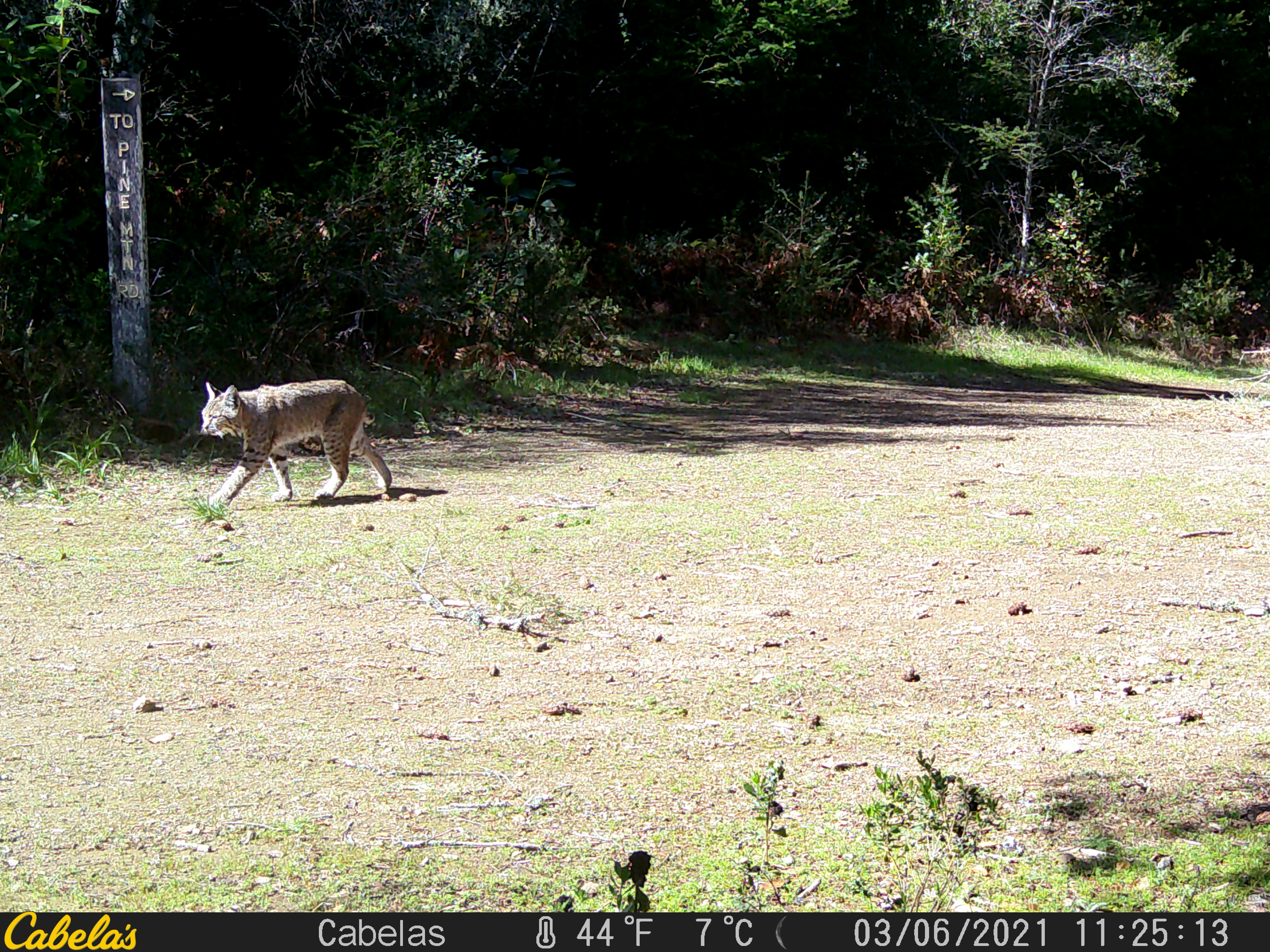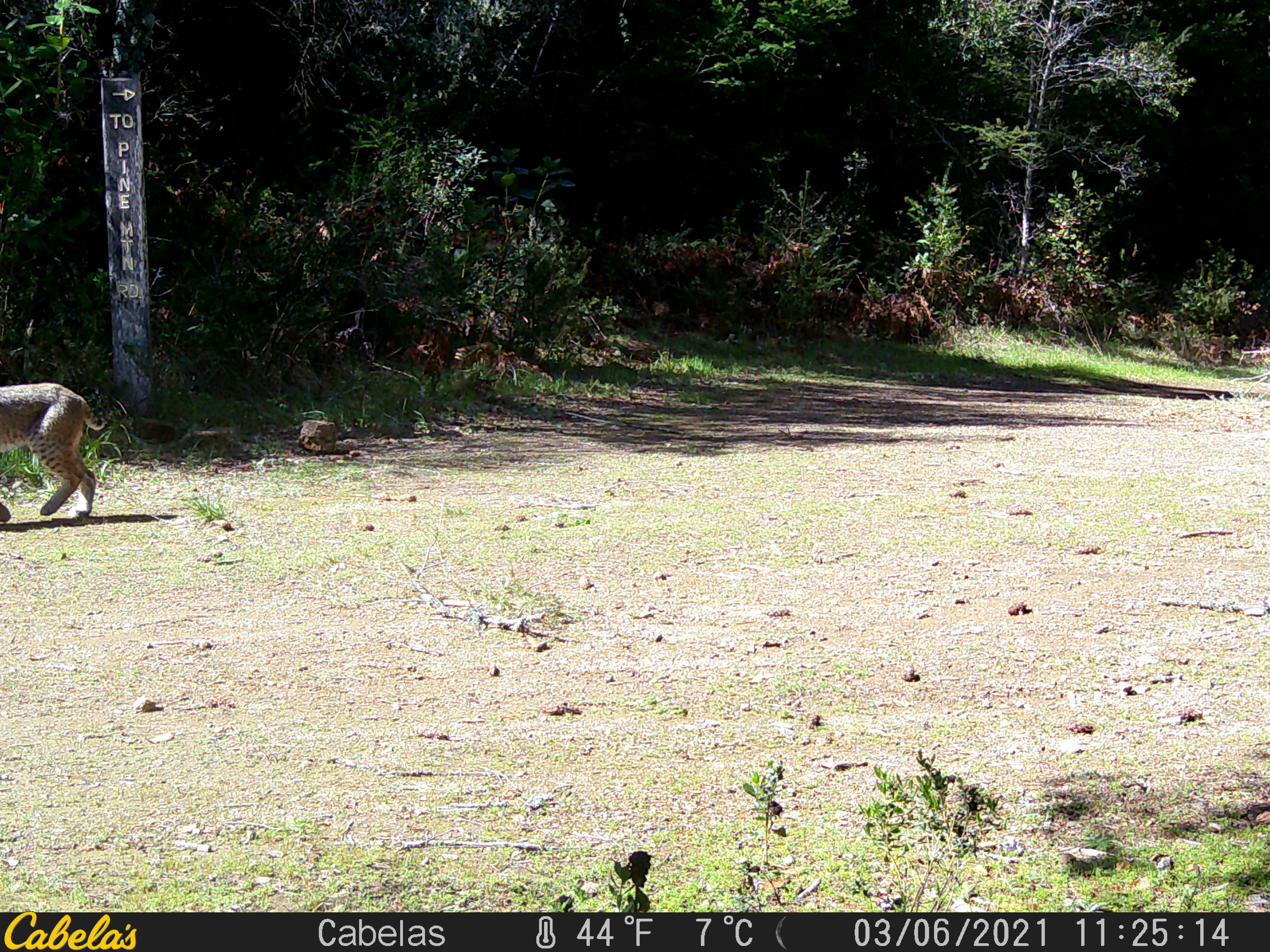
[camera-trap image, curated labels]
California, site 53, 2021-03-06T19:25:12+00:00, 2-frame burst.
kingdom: Animalia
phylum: Chordata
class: Mammalia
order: Carnivora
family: Felidae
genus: Lynx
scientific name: Lynx rufus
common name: bobcat